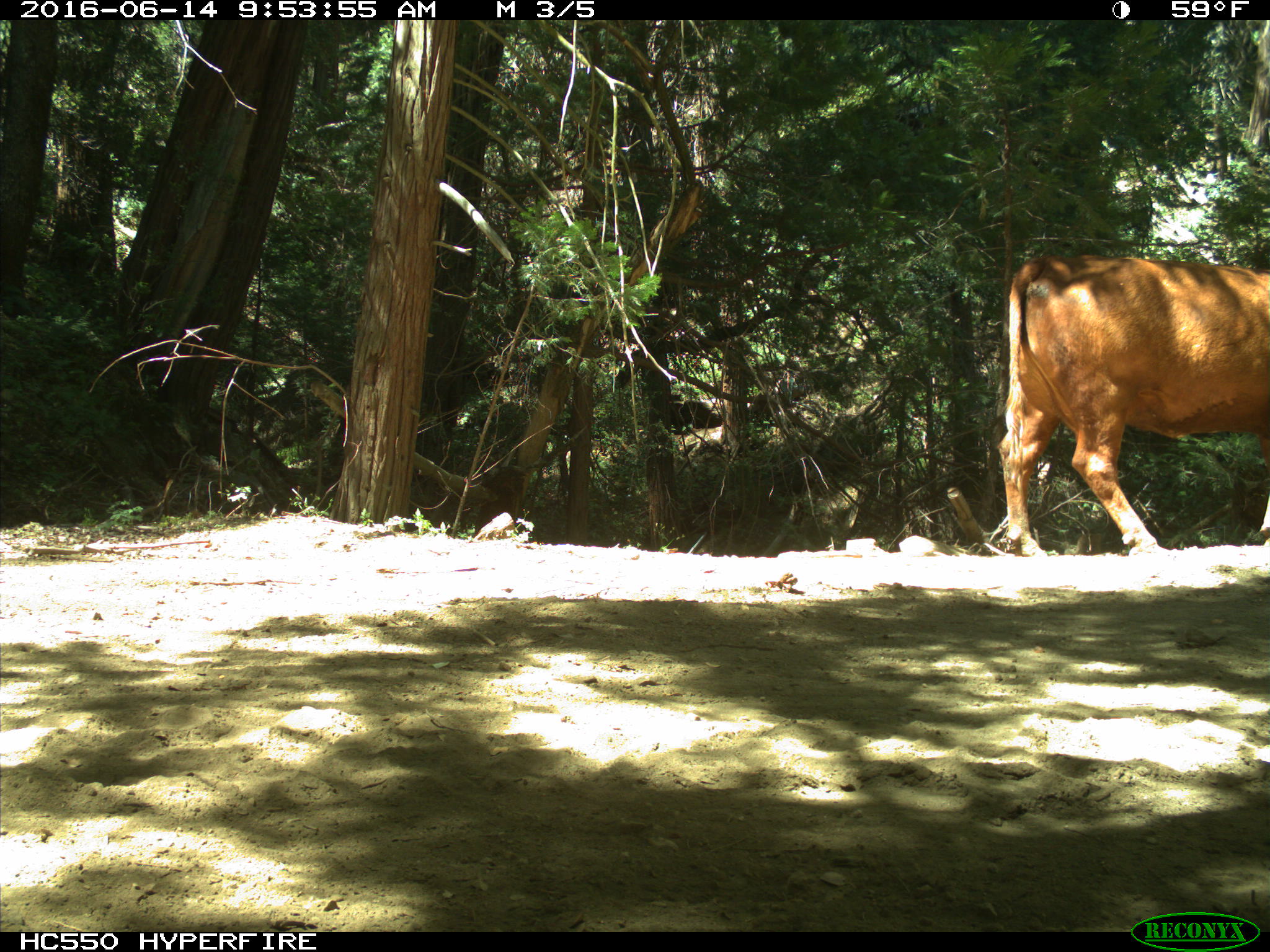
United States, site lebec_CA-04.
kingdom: Animalia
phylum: Chordata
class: Mammalia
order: Artiodactyla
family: Bovidae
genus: Bos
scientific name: Bos taurus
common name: domestic cow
Bos taurus (domestic cow).